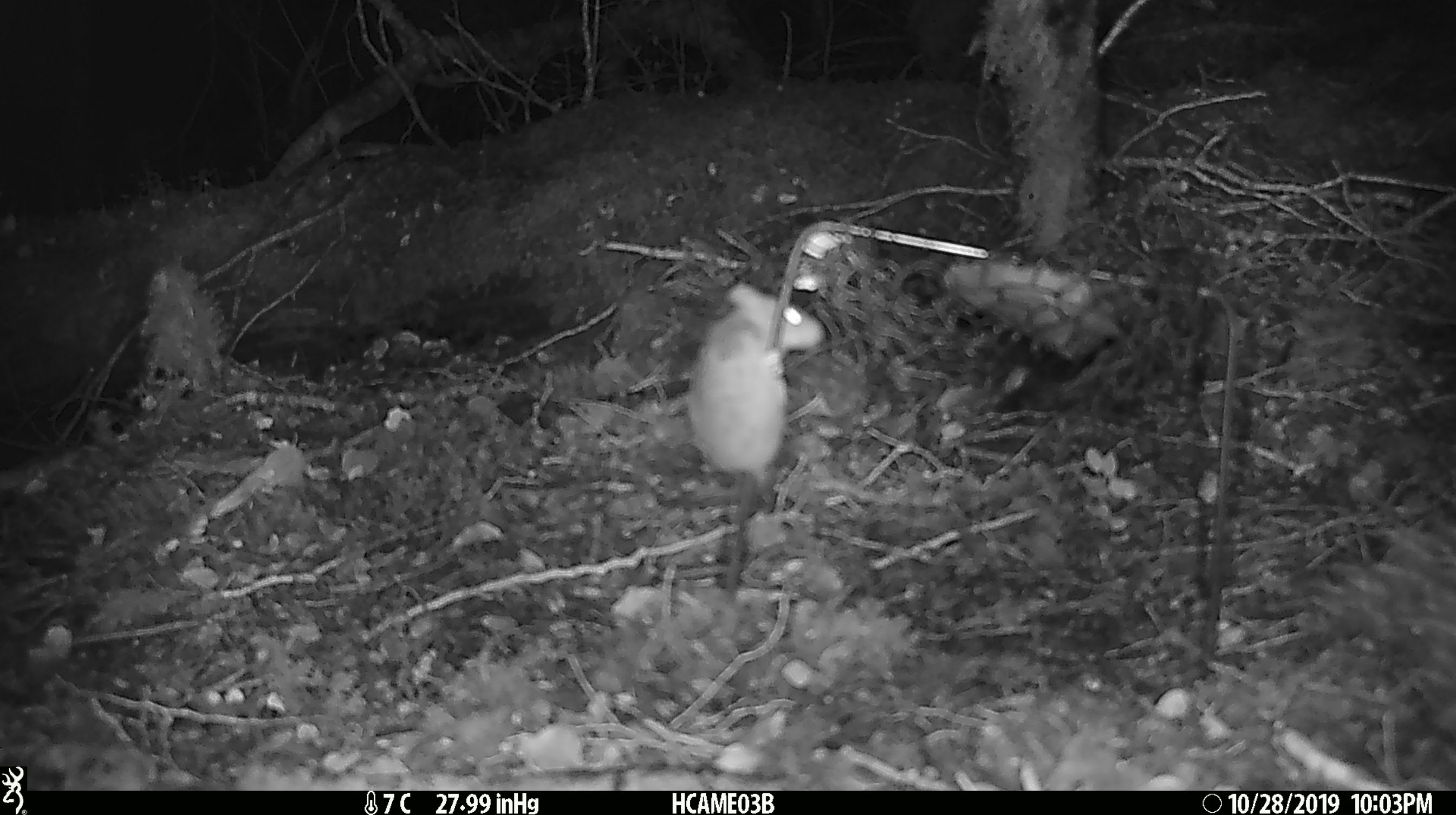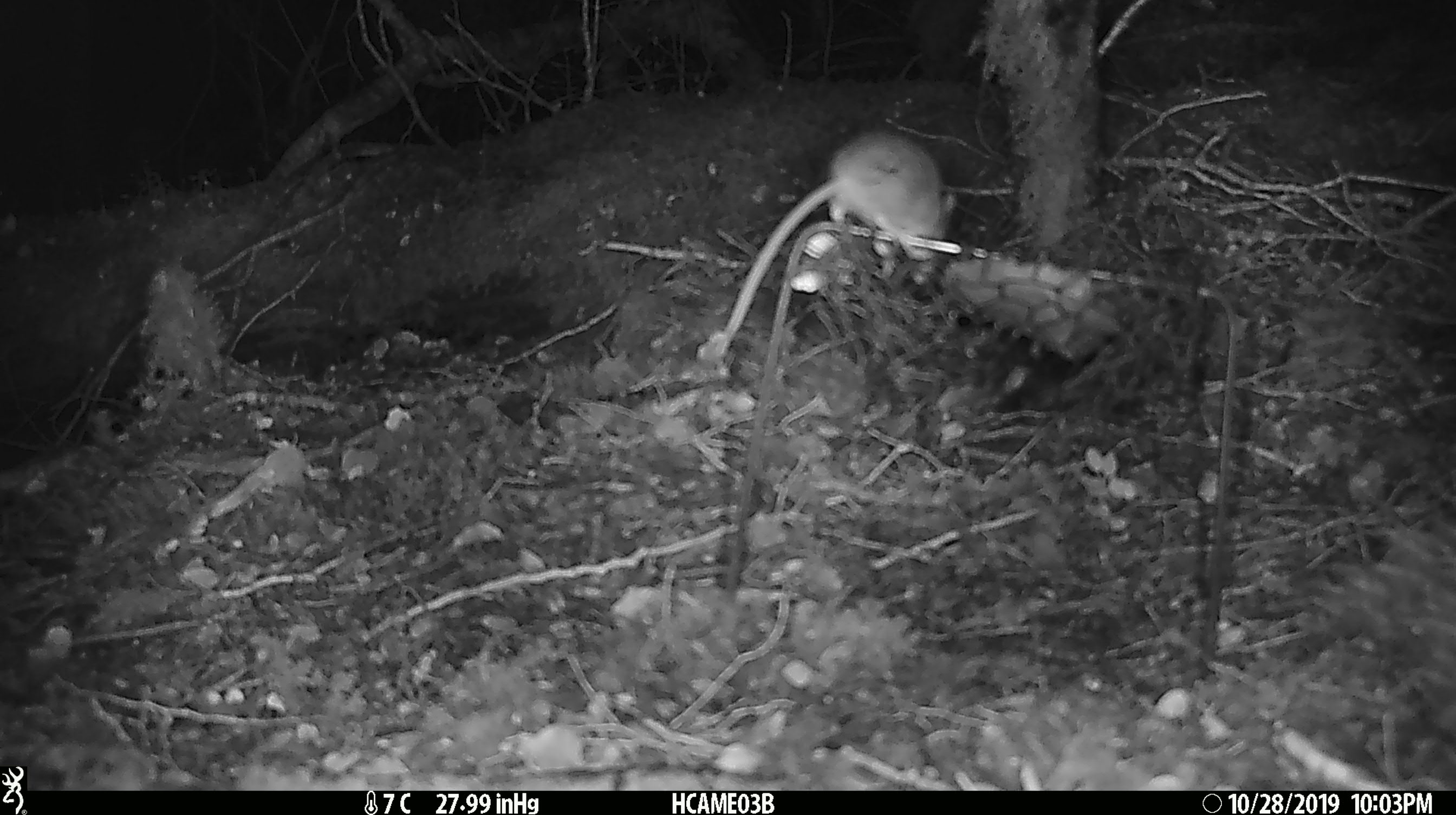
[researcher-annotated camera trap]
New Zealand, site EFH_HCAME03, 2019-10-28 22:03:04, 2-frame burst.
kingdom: Animalia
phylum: Chordata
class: Mammalia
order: Rodentia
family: Muridae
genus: Mus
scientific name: Mus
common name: mouse